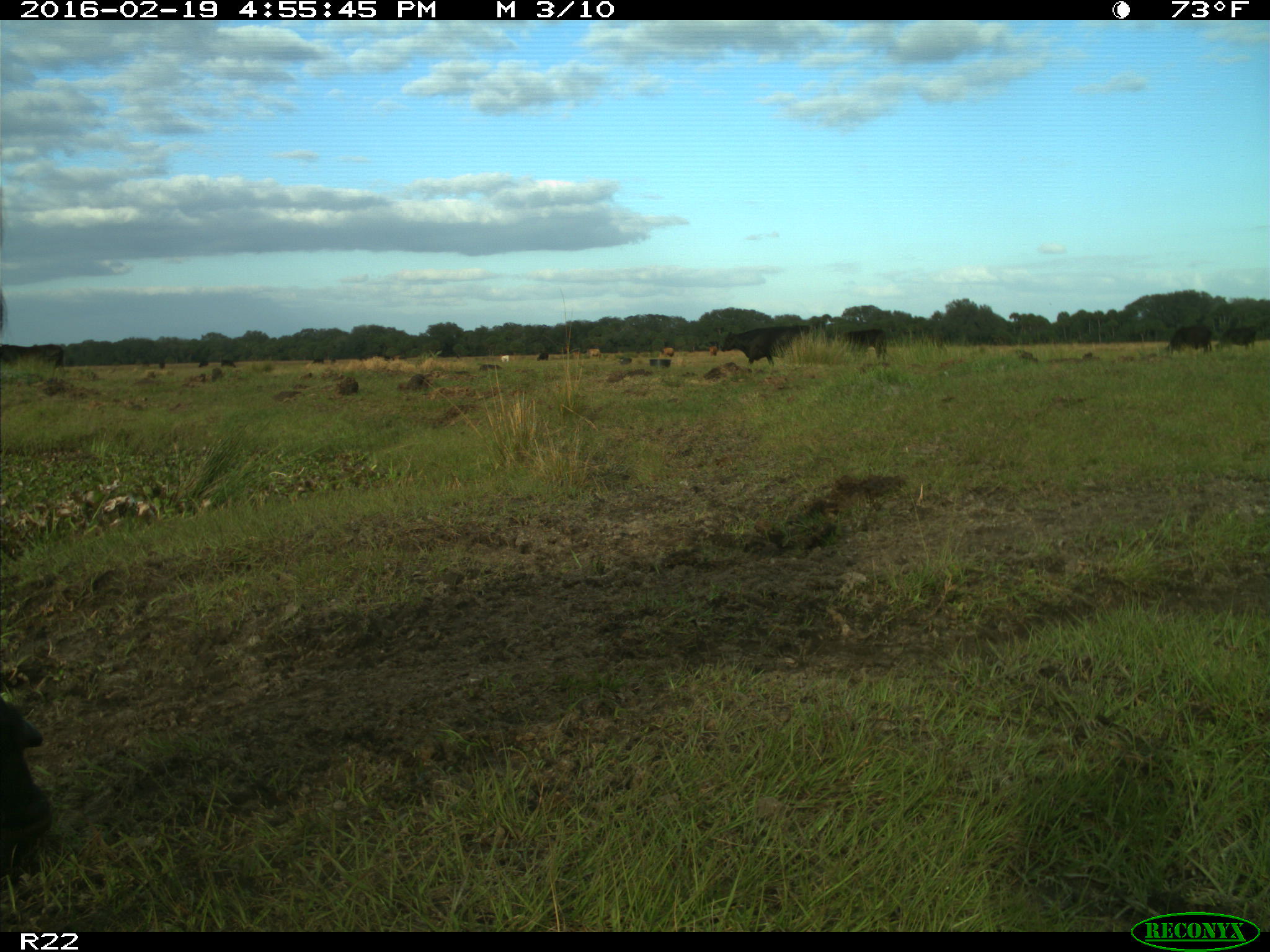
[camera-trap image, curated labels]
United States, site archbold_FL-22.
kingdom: Animalia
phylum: Chordata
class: Mammalia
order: Artiodactyla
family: Bovidae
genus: Bos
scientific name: Bos taurus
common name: domestic cow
Bos taurus (domestic cow).